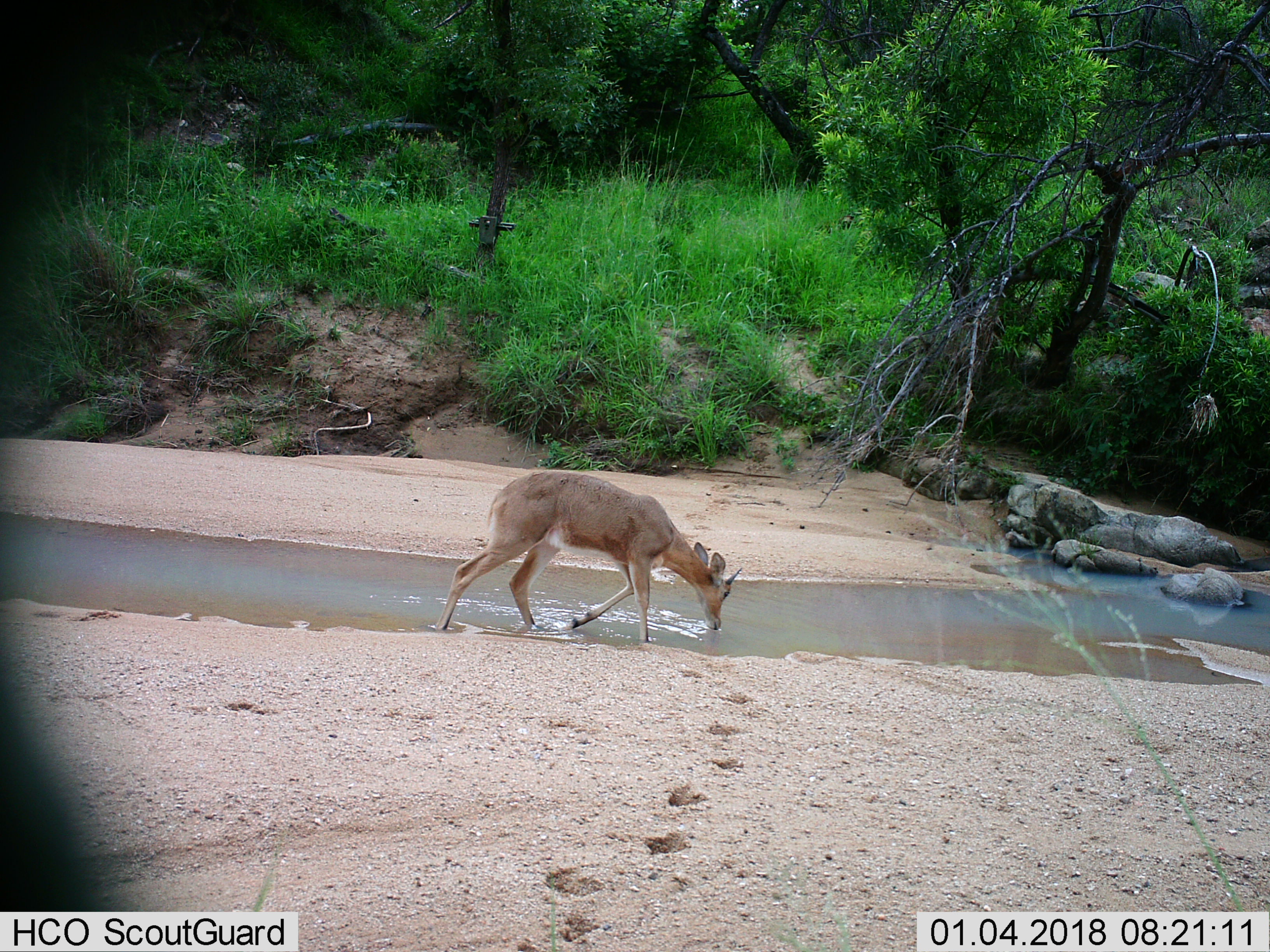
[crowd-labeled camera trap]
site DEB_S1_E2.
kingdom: Animalia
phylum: Chordata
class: Mammalia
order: Artiodactyla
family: Bovidae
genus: Sylvicapra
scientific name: Sylvicapra grimmia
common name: common duiker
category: duikercommongrey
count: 1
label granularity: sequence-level